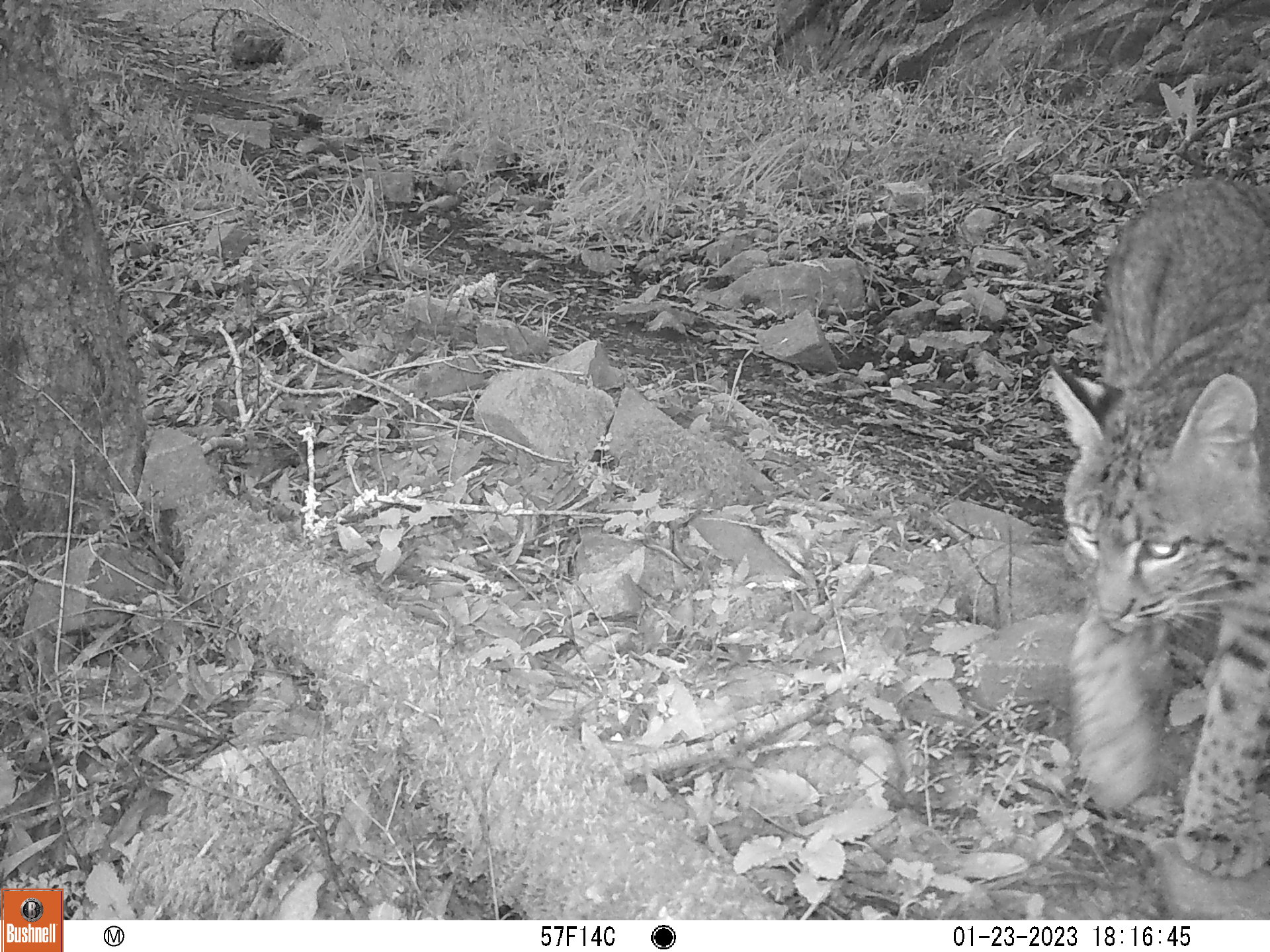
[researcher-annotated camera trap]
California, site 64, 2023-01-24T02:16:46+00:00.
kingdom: Animalia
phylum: Chordata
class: Mammalia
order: Carnivora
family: Felidae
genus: Lynx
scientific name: Lynx rufus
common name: bobcat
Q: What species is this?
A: Bobcat (Lynx rufus).